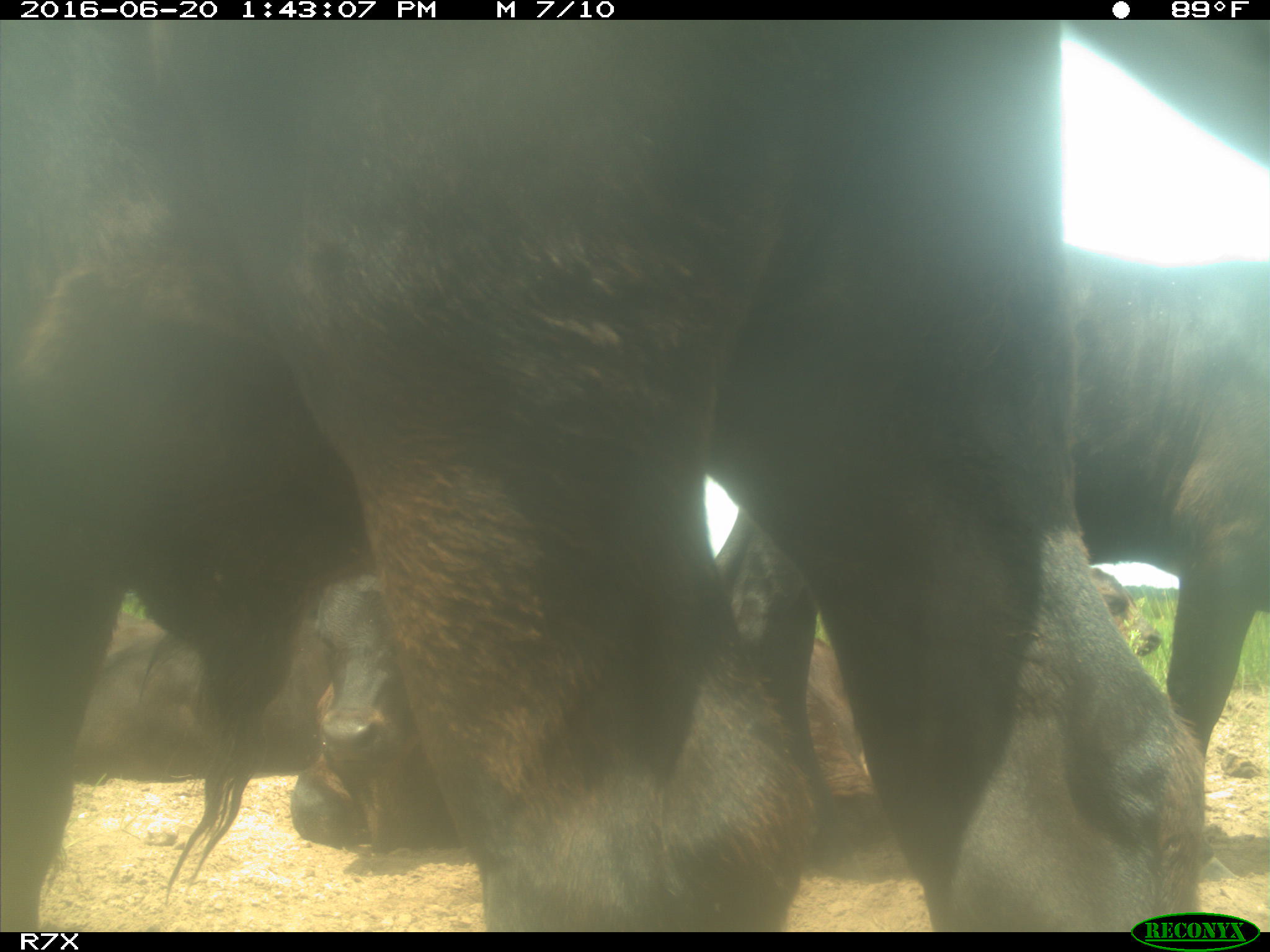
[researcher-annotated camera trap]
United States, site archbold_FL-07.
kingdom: Animalia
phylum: Chordata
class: Mammalia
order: Artiodactyla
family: Bovidae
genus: Bos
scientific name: Bos taurus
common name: domestic cow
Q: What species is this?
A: Bos taurus (domestic cow).